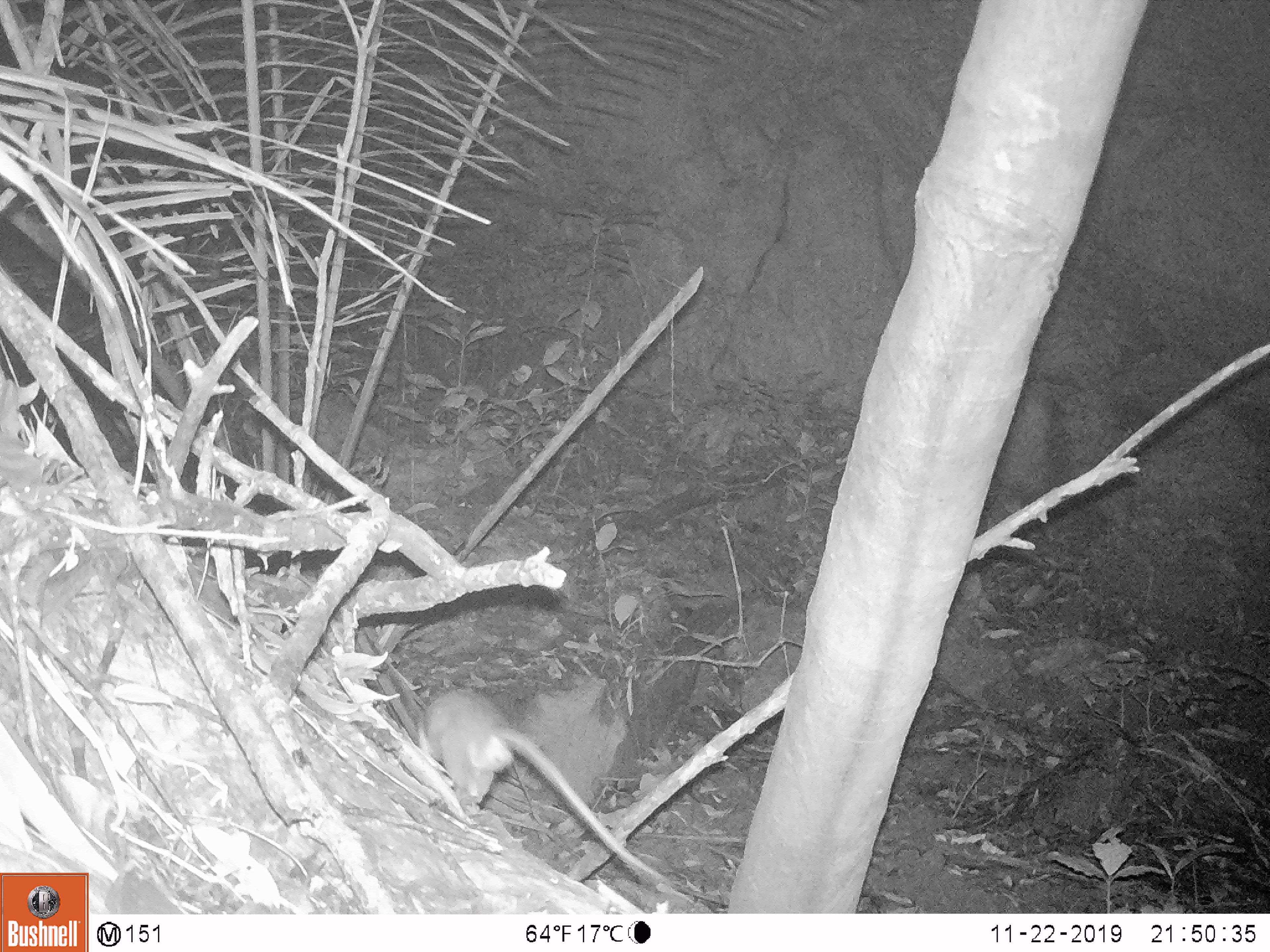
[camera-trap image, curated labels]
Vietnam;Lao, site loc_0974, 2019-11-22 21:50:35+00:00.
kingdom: Animalia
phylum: Chordata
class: Mammalia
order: Rodentia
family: Muridae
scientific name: Muridae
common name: old-world mice and rats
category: unidentified murid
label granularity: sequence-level